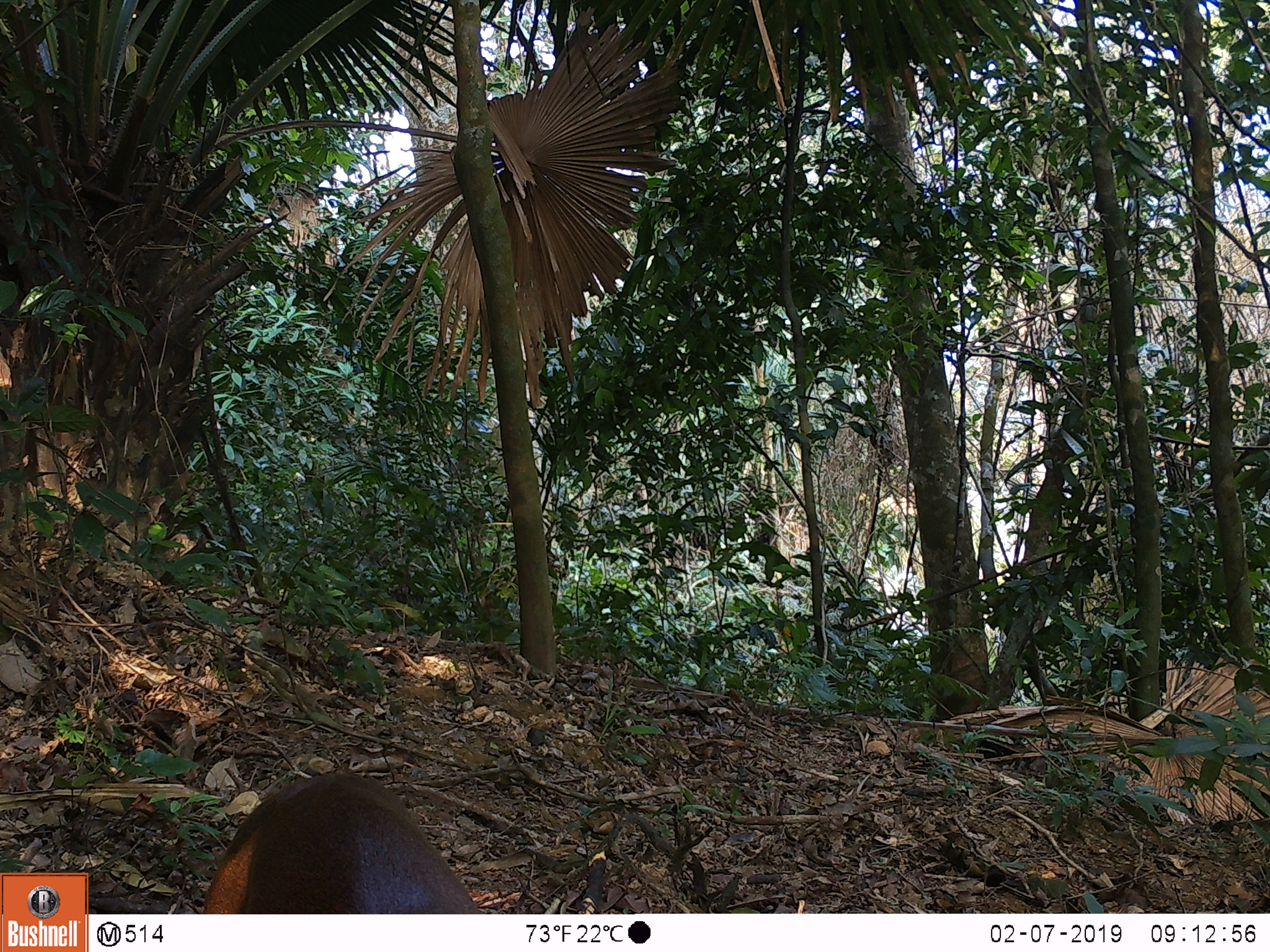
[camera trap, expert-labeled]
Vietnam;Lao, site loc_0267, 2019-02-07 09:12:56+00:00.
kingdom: Animalia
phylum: Chordata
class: Mammalia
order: Artiodactyla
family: Cervidae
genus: Muntiacus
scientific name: Muntiacus rooseveltorum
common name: roosevelt's muntjac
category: roosevelts muntjac group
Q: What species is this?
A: Roosevelts muntjac group (roosevelt's muntjac) (Muntiacus rooseveltorum).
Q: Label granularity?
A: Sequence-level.